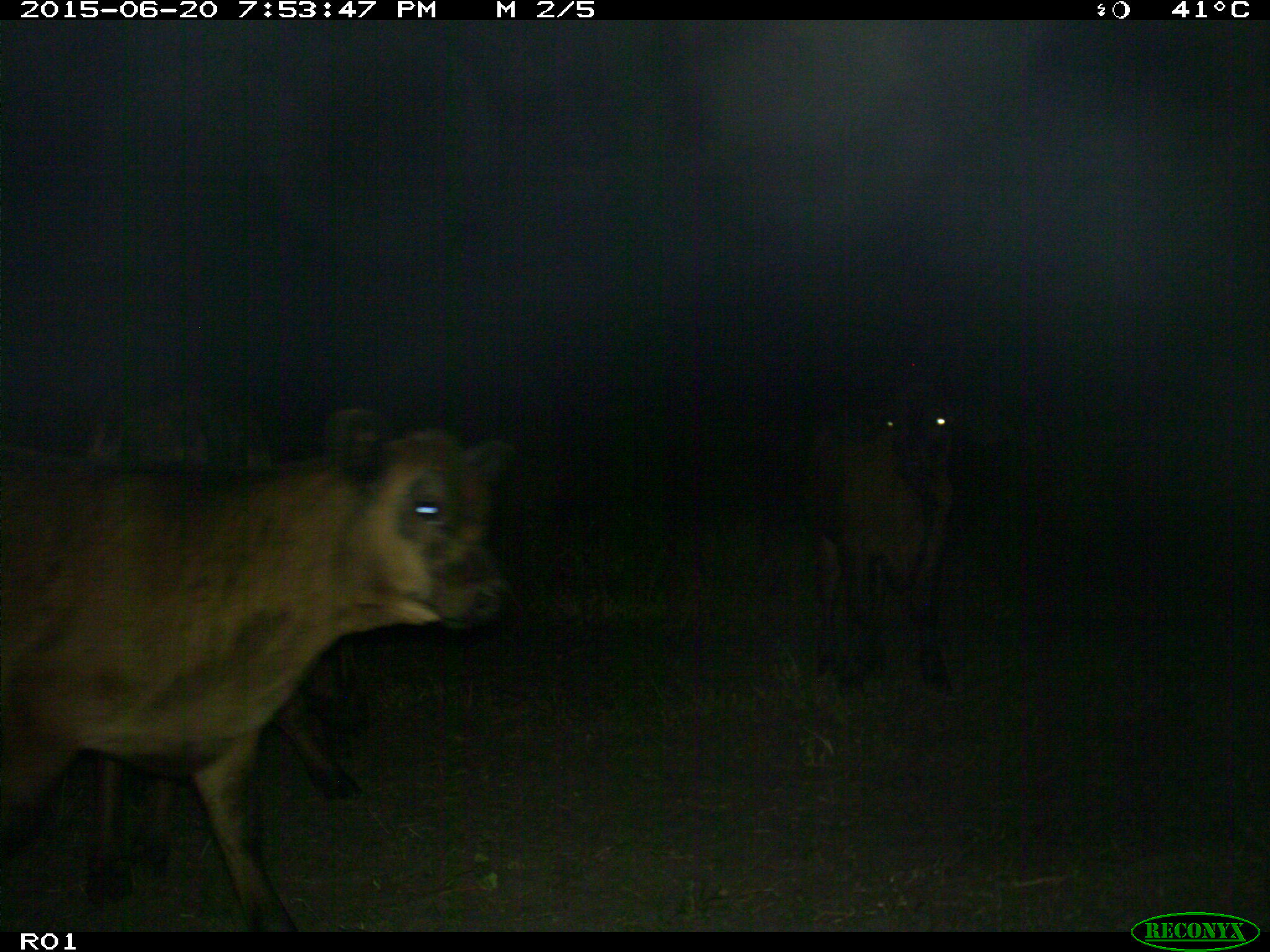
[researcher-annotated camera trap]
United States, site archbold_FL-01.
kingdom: Animalia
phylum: Chordata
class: Mammalia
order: Artiodactyla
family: Bovidae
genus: Bos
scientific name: Bos taurus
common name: domestic cow